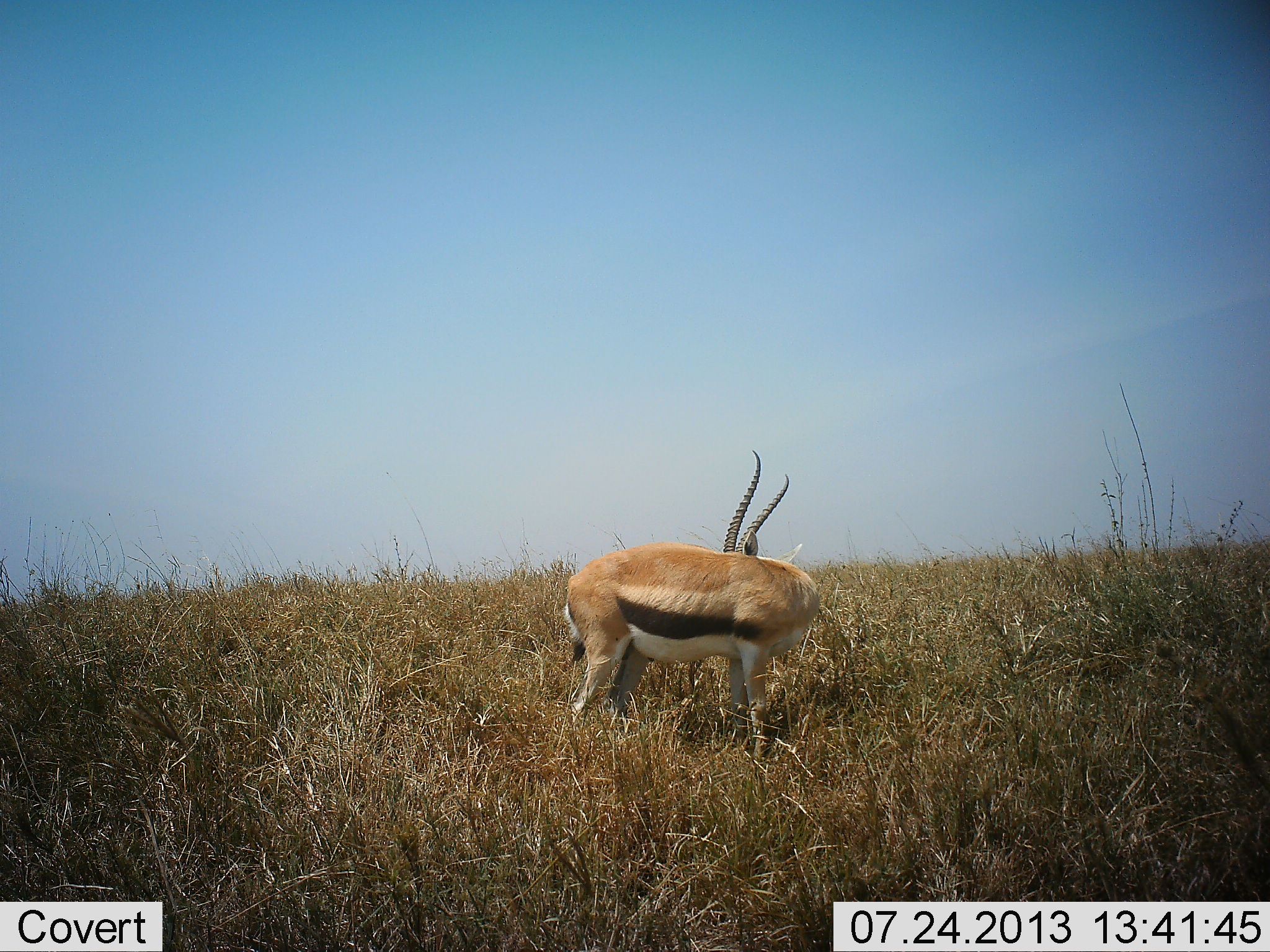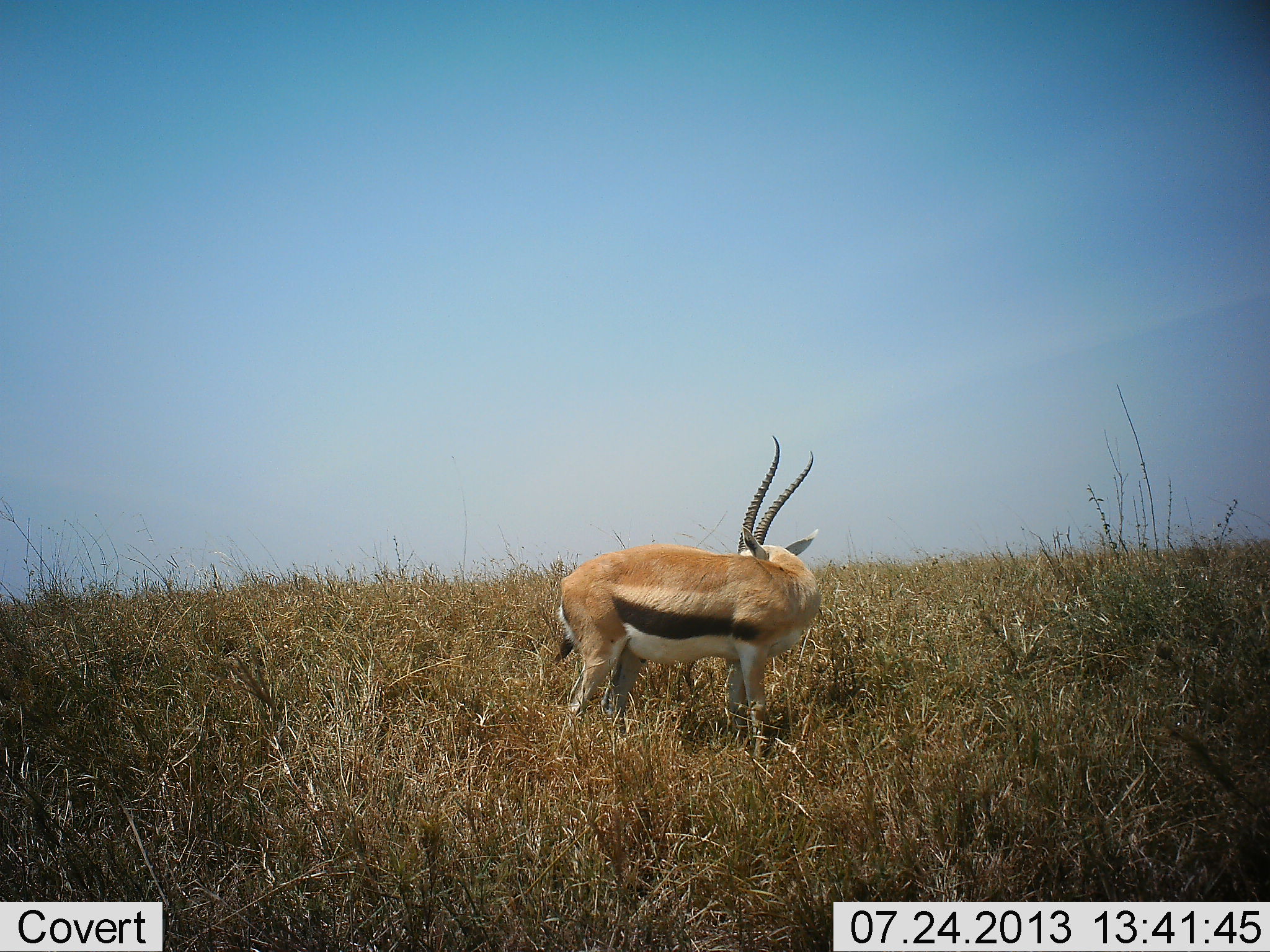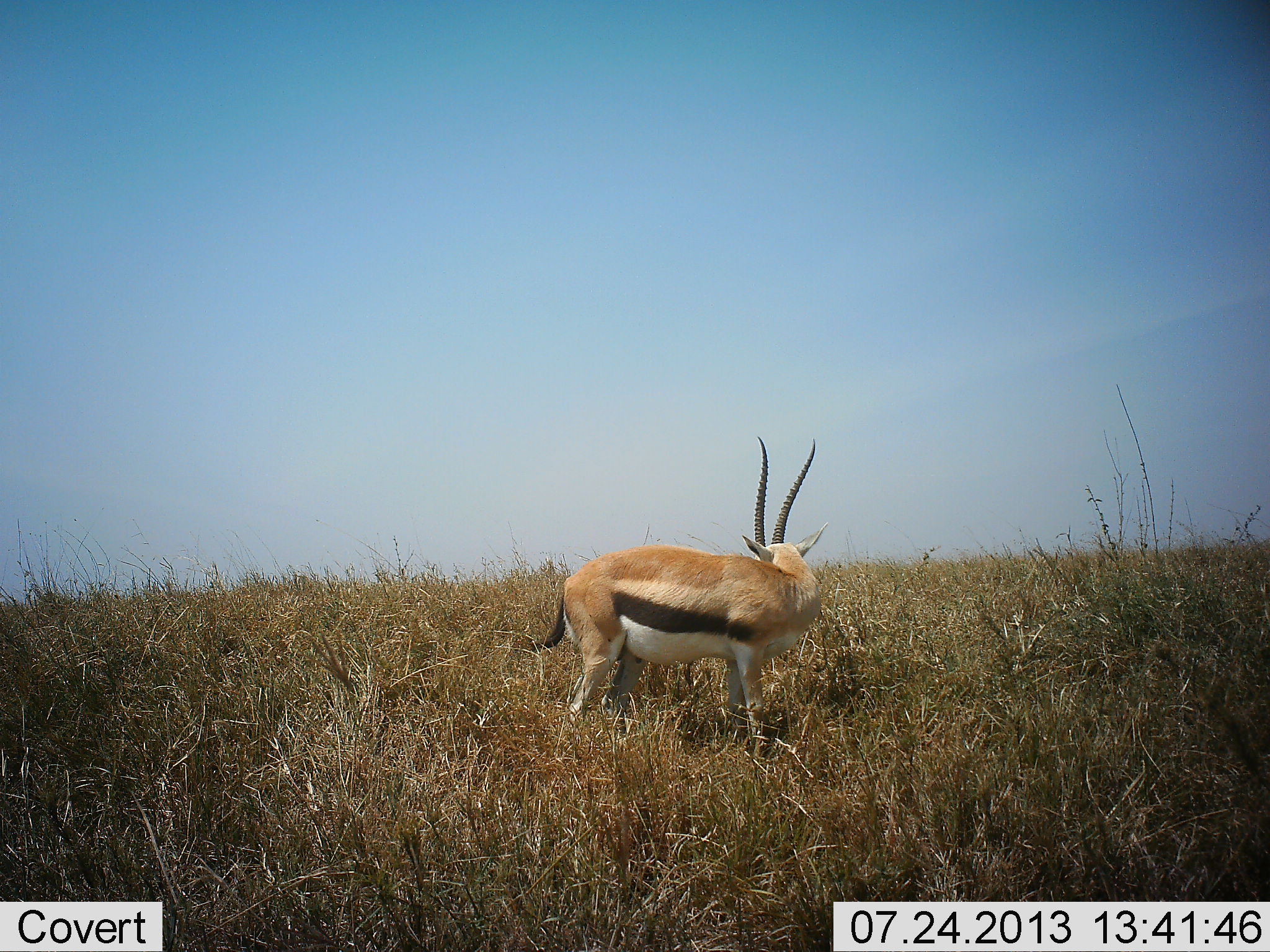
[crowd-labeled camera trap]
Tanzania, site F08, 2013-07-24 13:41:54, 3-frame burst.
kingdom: Animalia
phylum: Chordata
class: Mammalia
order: Artiodactyla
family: Bovidae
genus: Eudorcas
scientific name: Eudorcas thomsonii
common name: thomson's gazelle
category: gazellethomsons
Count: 1.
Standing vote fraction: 90%.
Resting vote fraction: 0%.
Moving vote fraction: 0%.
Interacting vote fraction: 0%.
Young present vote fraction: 0%.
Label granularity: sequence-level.